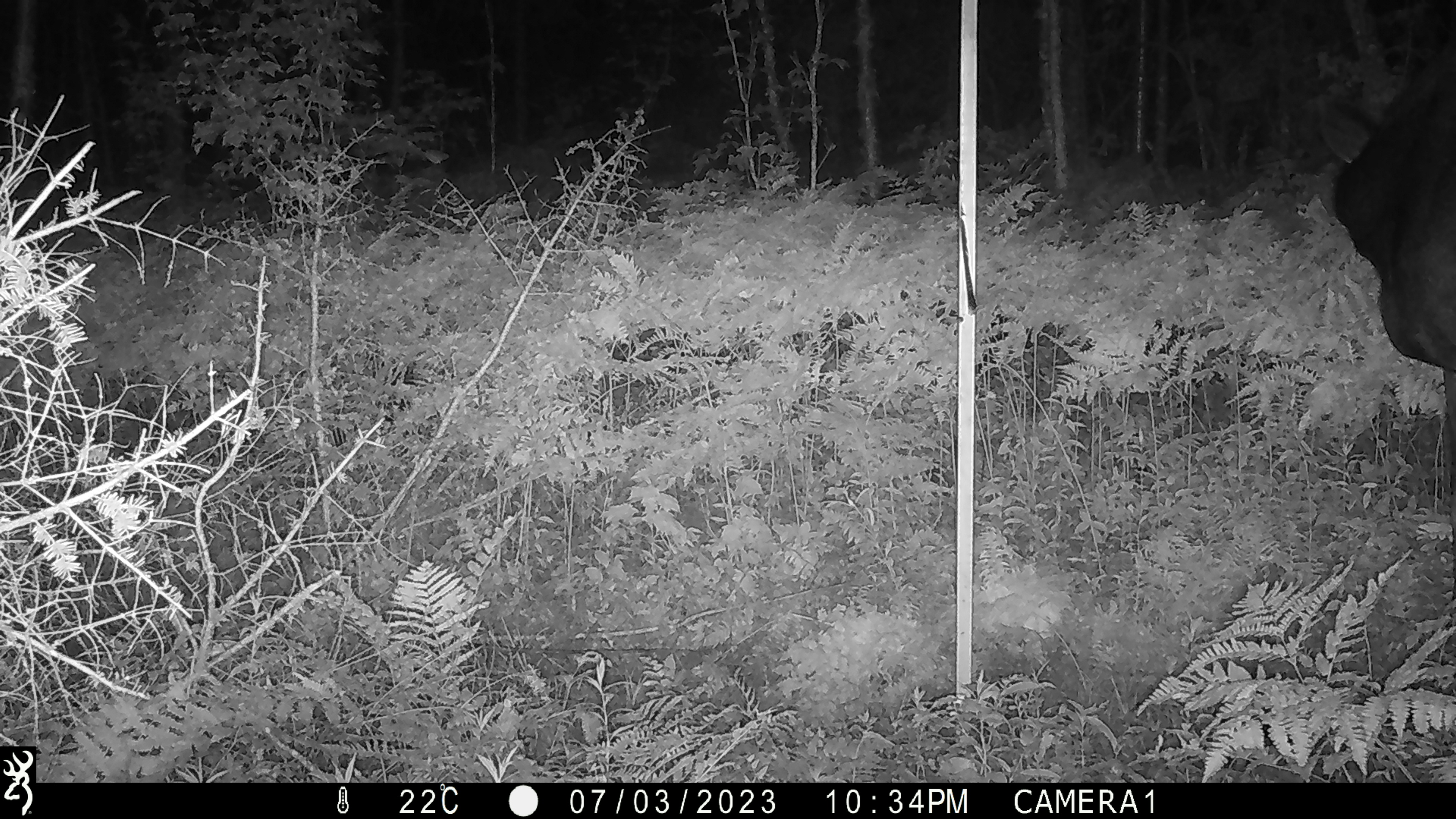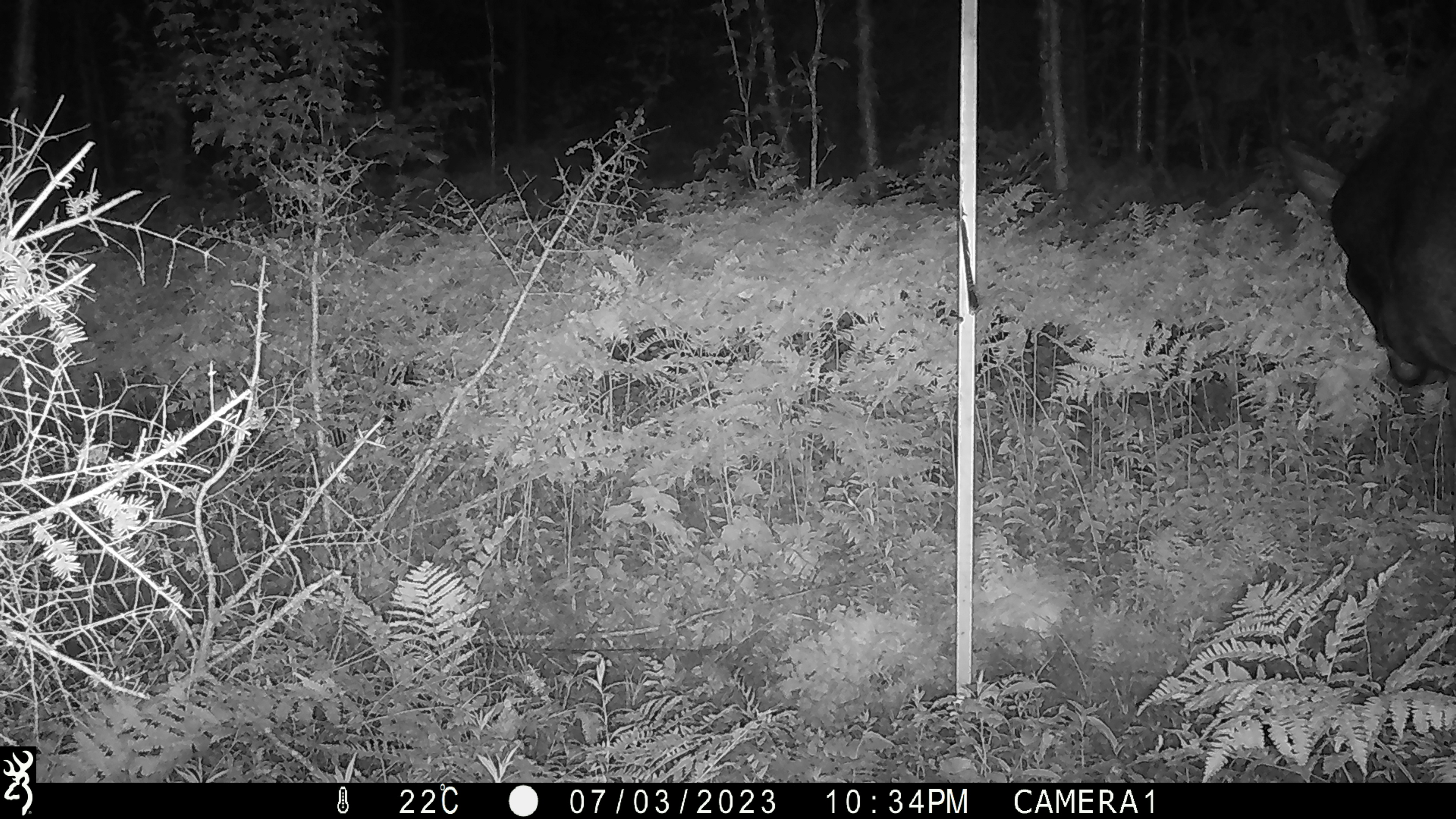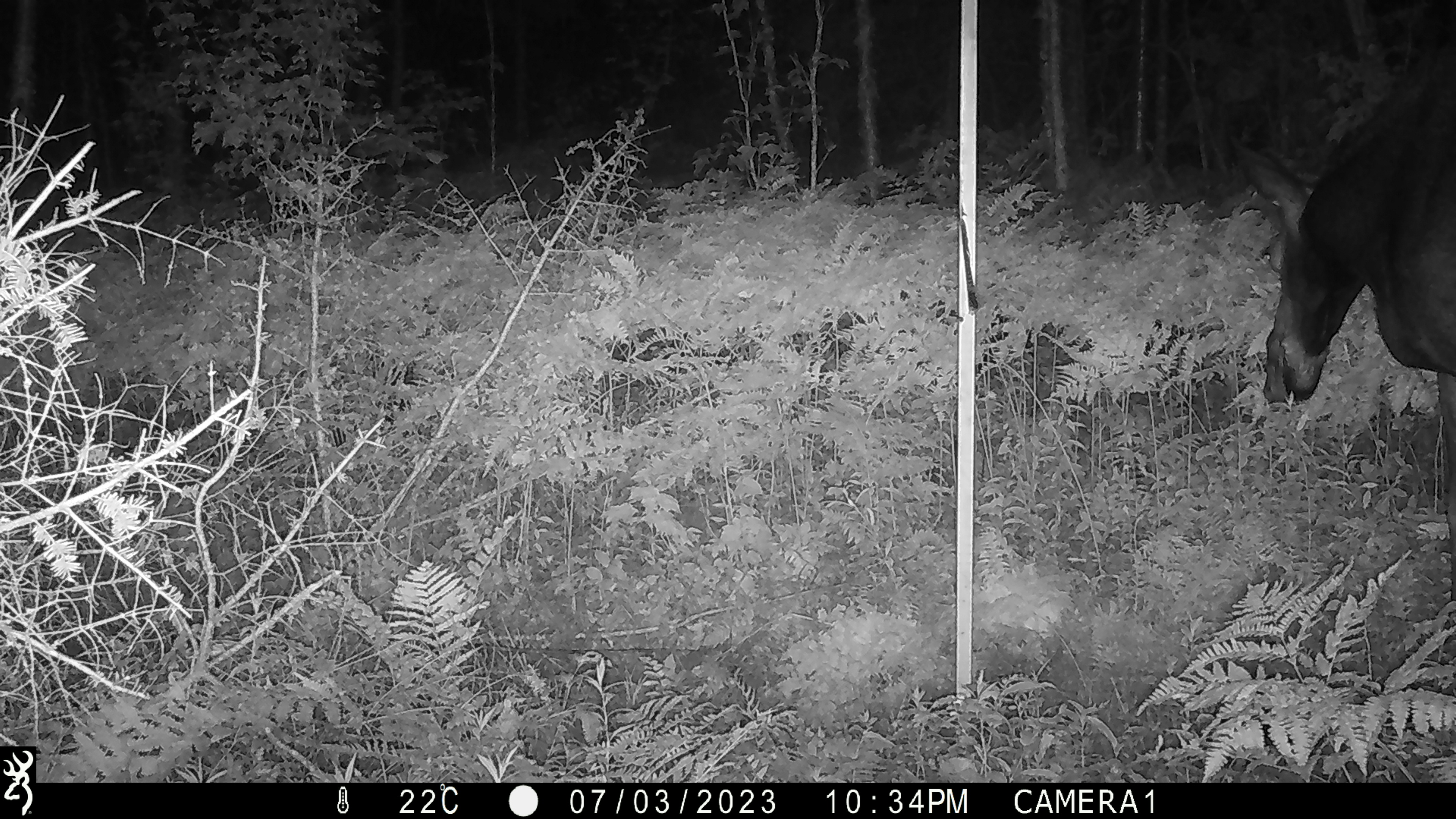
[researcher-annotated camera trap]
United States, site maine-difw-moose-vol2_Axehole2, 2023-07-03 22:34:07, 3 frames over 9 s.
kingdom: Animalia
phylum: Chordata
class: Mammalia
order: Artiodactyla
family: Cervidae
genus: Alces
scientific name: Alces alces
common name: moose